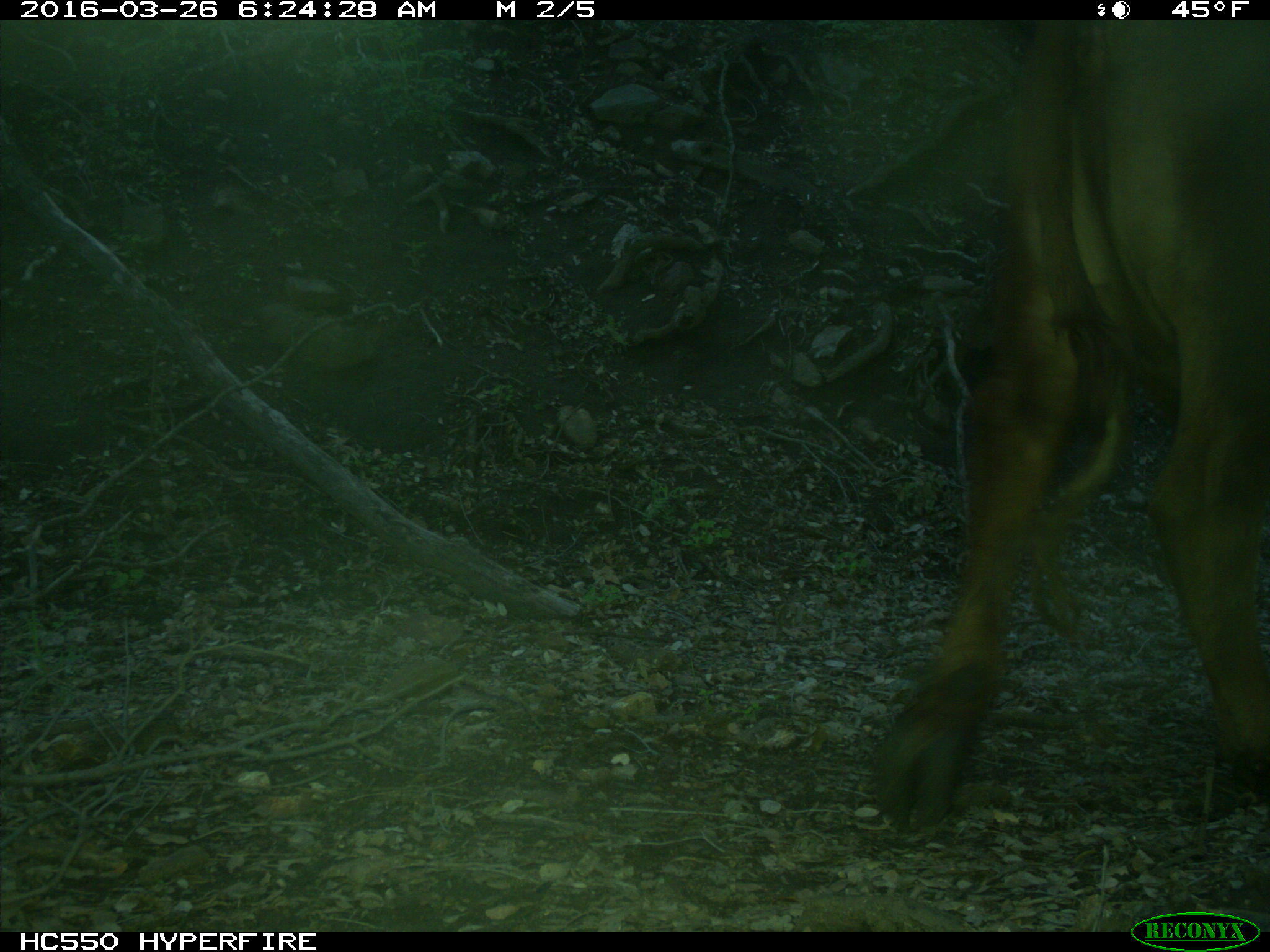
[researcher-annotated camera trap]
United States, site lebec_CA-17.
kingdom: Animalia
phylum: Chordata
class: Mammalia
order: Artiodactyla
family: Bovidae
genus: Bos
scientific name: Bos taurus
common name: domestic cow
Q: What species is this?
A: Bos taurus (domestic cow).